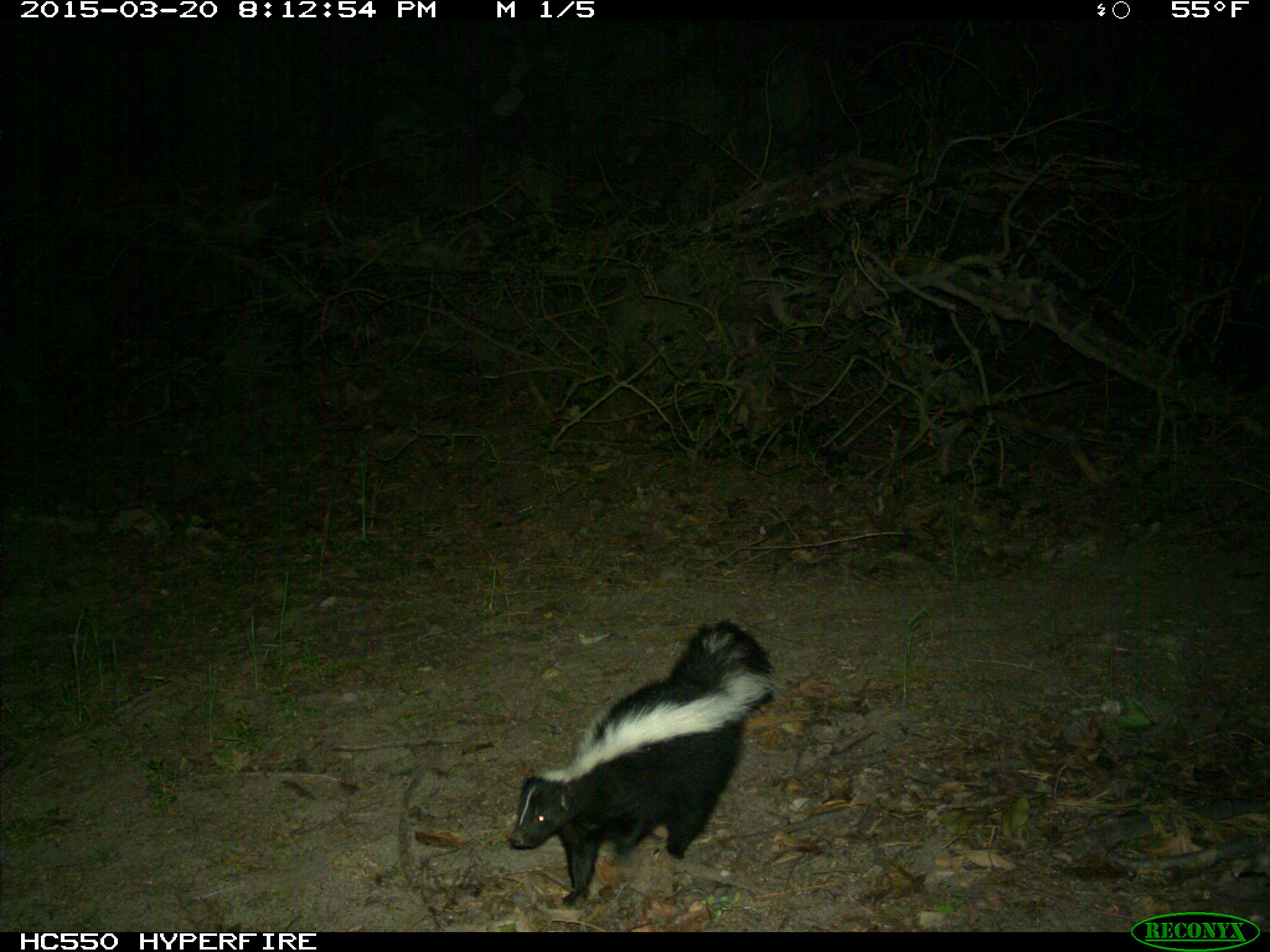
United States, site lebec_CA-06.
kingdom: Animalia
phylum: Chordata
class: Mammalia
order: Carnivora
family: Mephitidae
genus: Mephitis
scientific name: Mephitis mephitis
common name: striped skunk